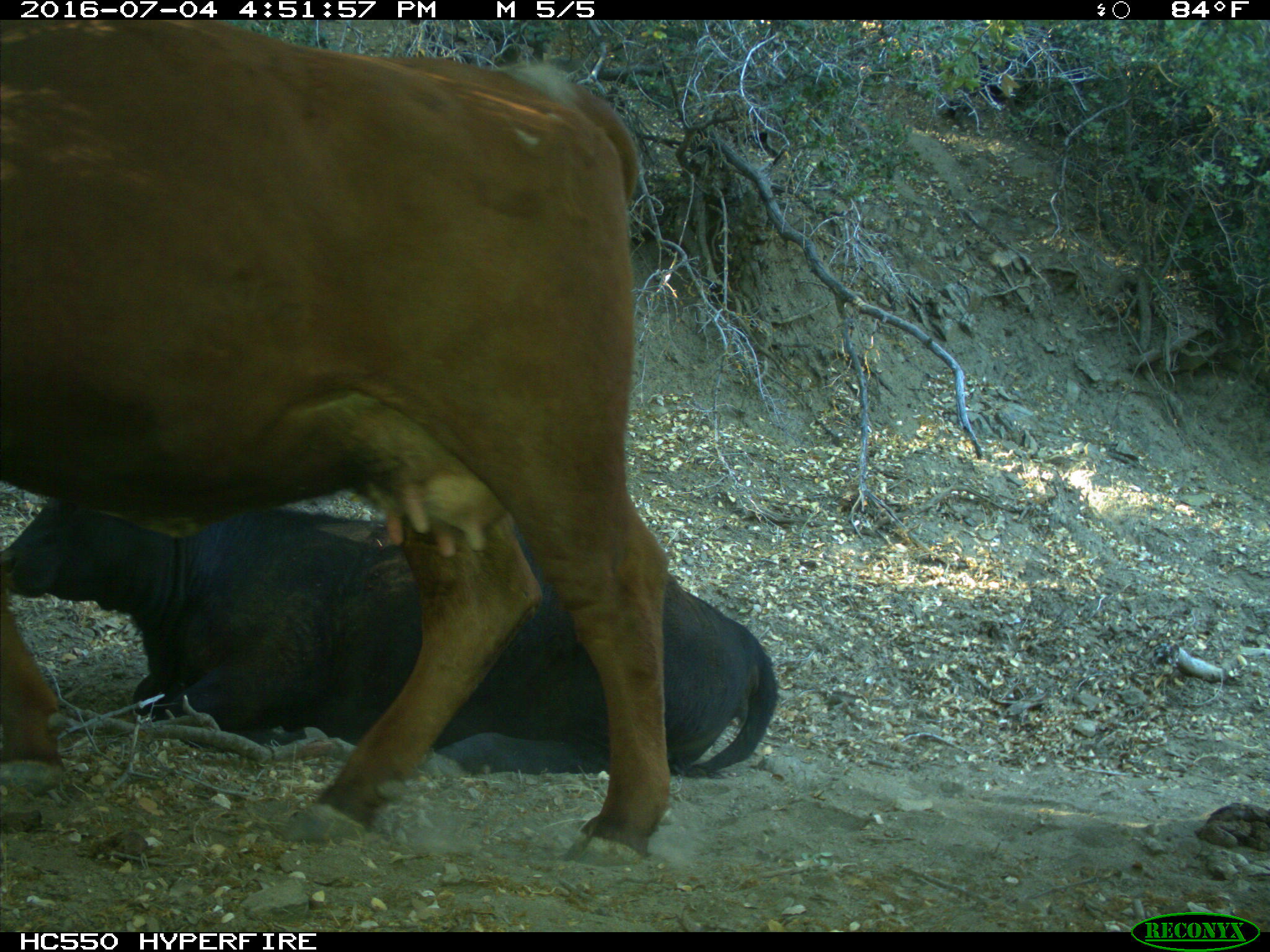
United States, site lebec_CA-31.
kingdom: Animalia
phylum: Chordata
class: Mammalia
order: Artiodactyla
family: Bovidae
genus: Bos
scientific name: Bos taurus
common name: domestic cow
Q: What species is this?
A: Bos taurus (domestic cow).